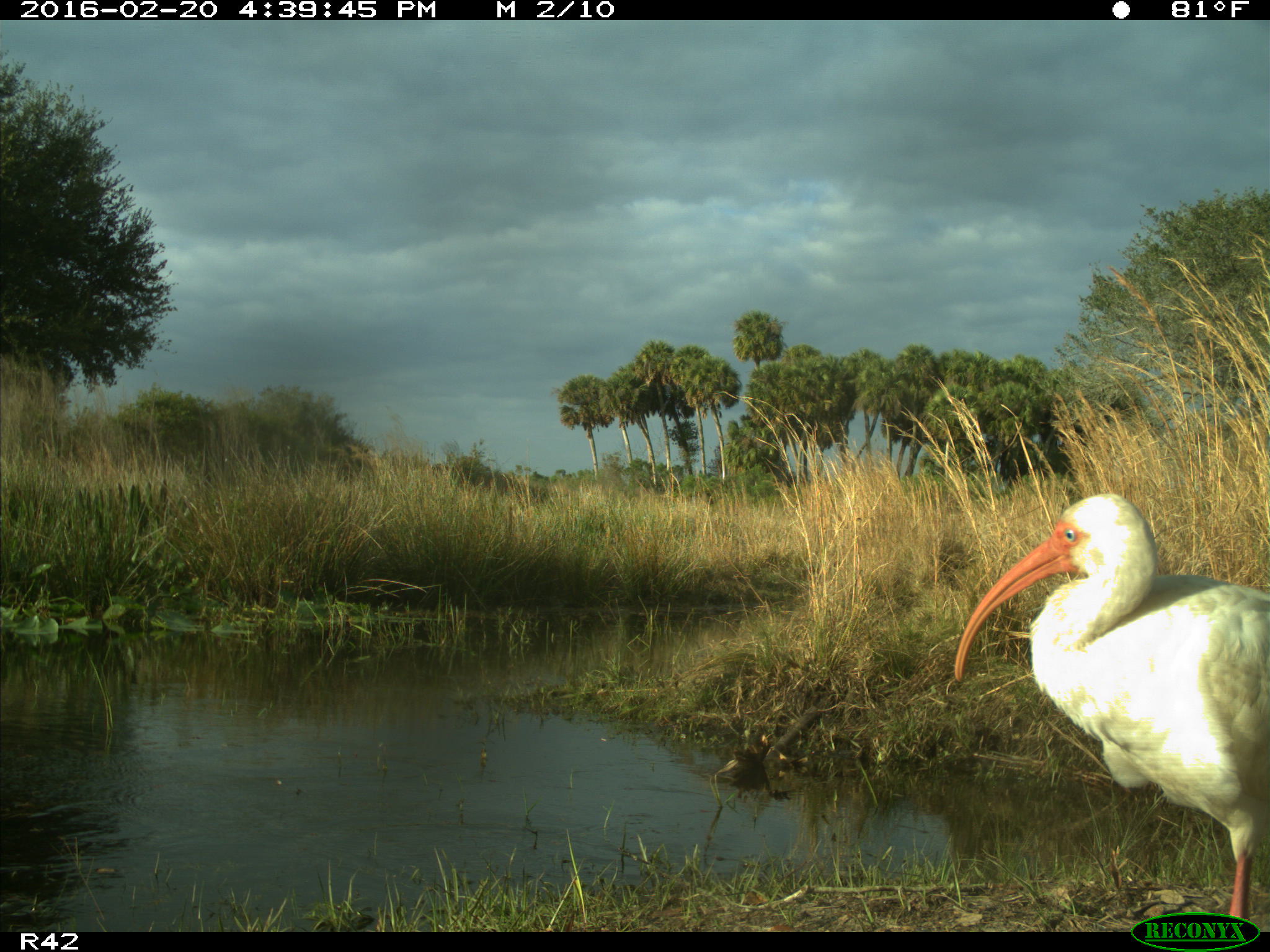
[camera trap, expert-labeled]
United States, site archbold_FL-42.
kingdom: Animalia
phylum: Chordata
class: Aves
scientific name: Aves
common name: birds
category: unidentified bird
Unidentified bird (birds) (Aves).